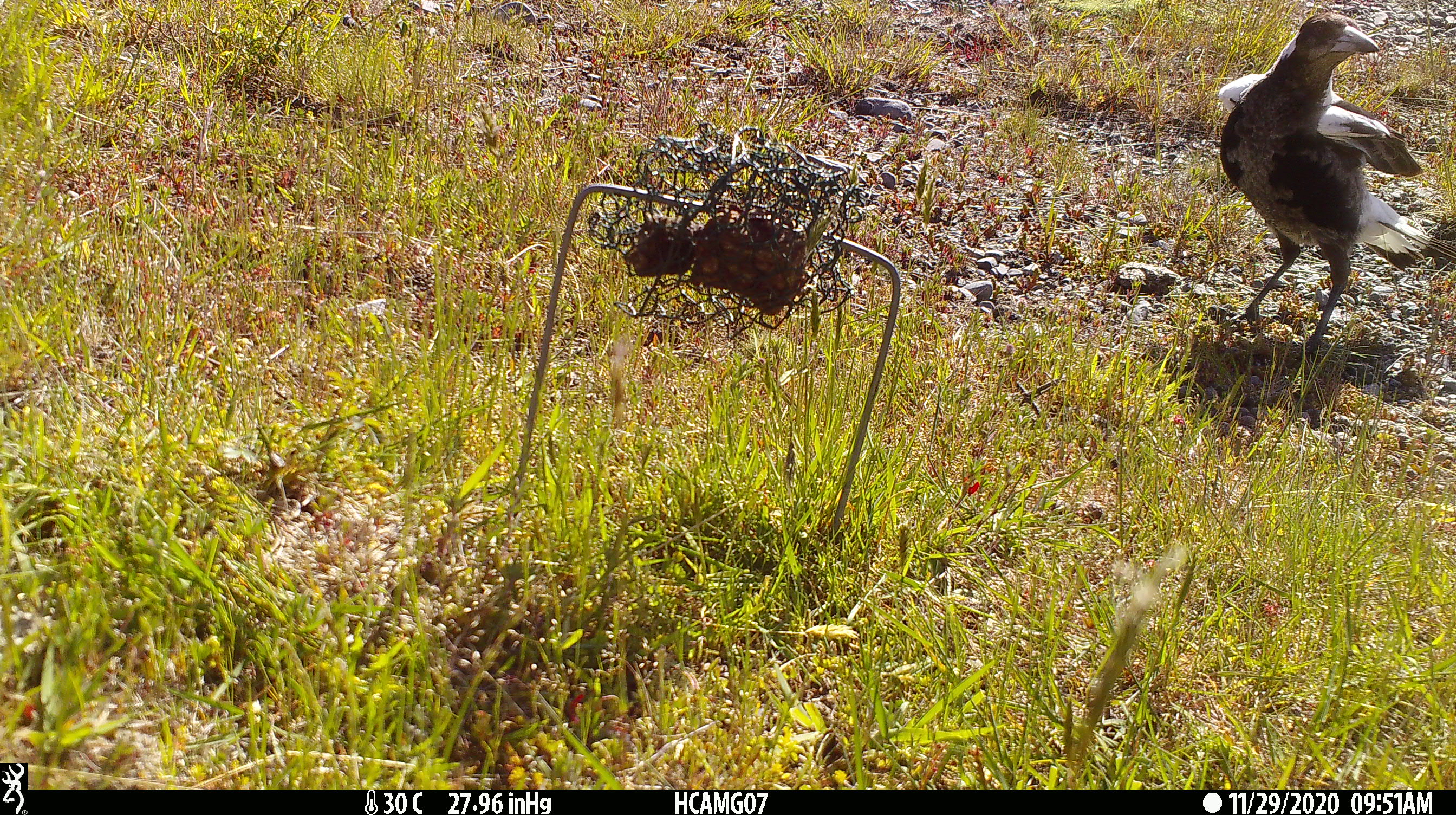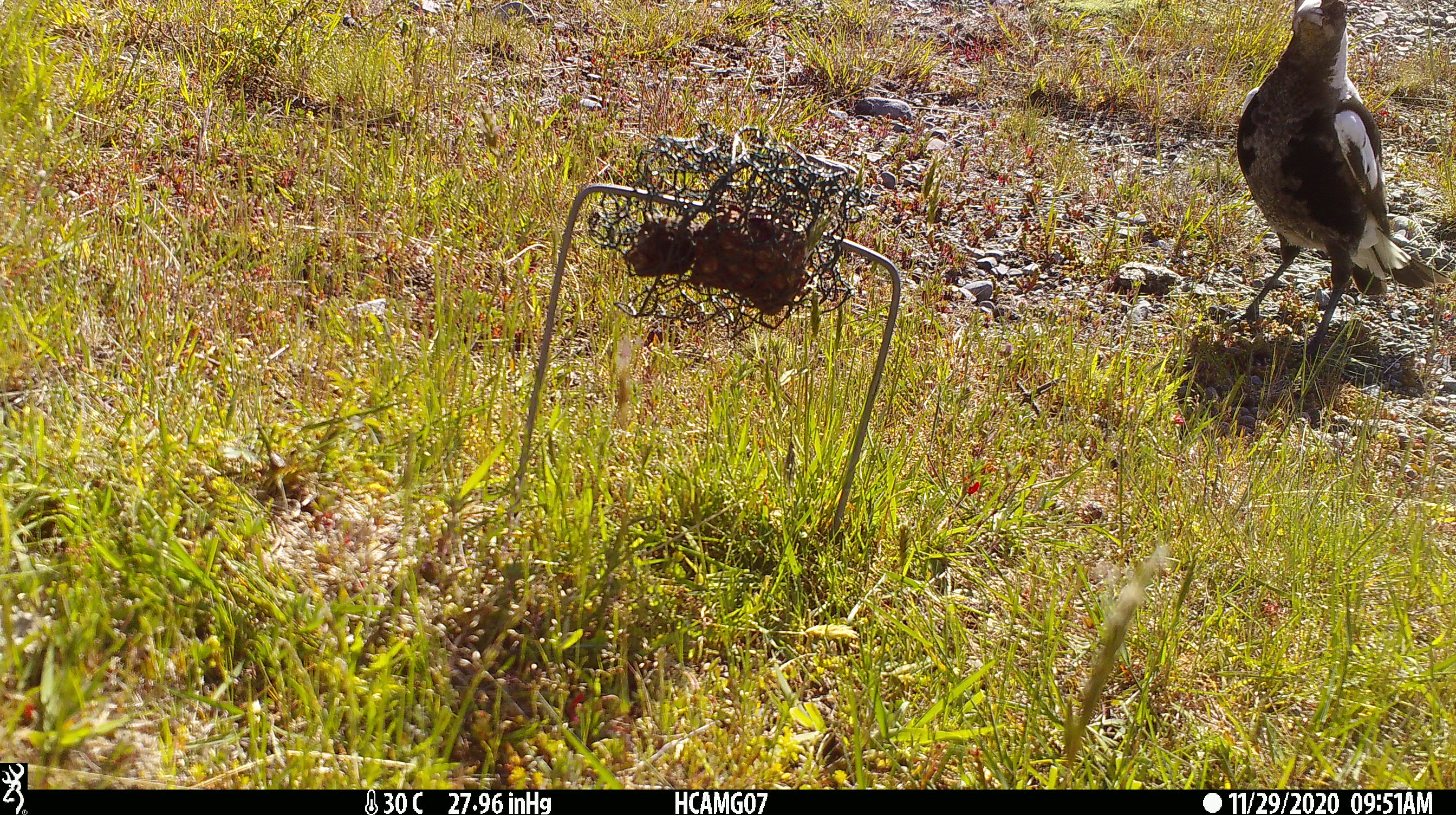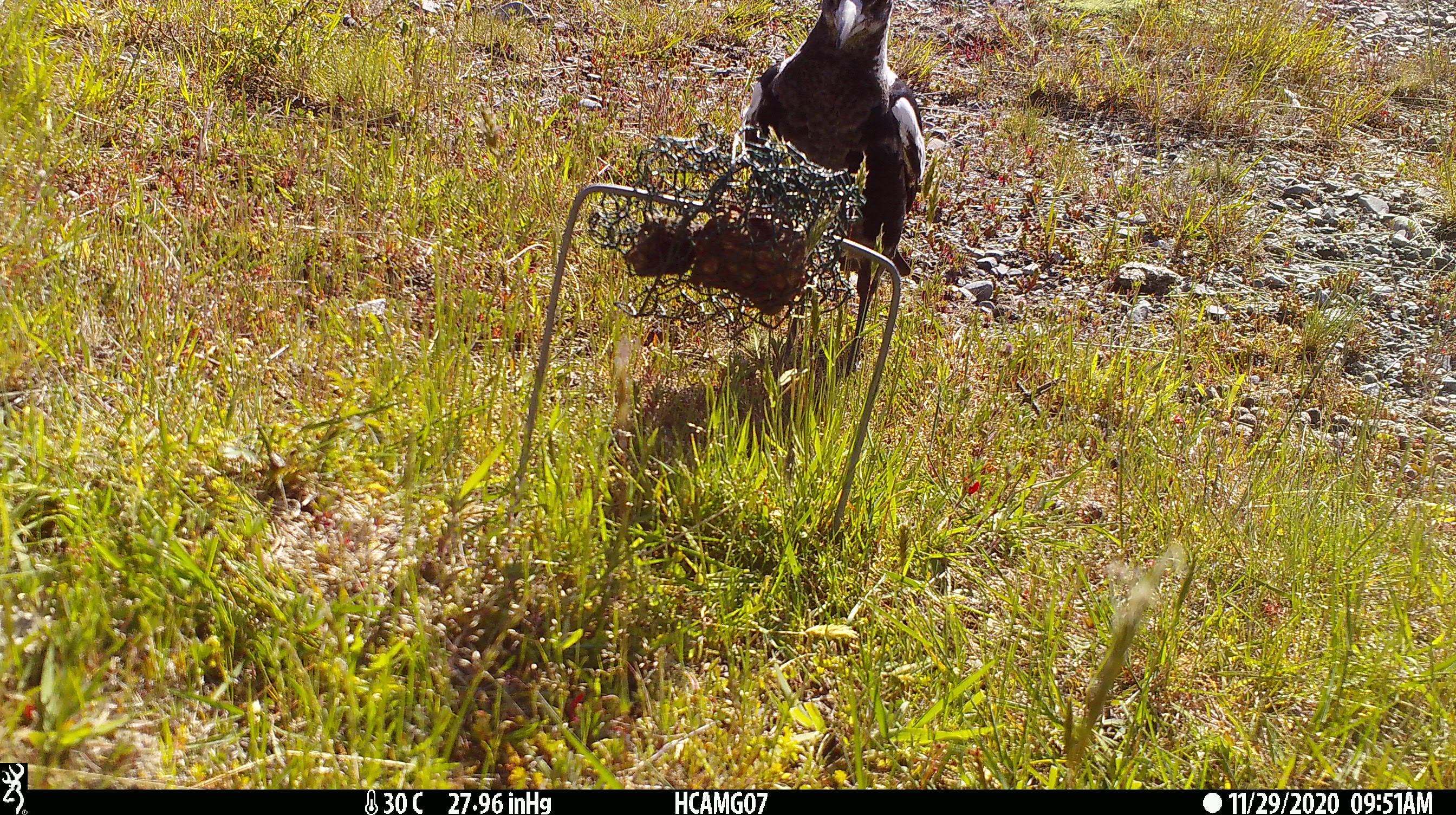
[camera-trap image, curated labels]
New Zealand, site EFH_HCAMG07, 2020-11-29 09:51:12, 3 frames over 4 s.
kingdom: Animalia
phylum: Chordata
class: Aves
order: Passeriformes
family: Artamidae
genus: Gymnorhina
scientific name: Gymnorhina tibicen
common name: australian magpie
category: magpie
Magpie (australian magpie) (Gymnorhina tibicen).